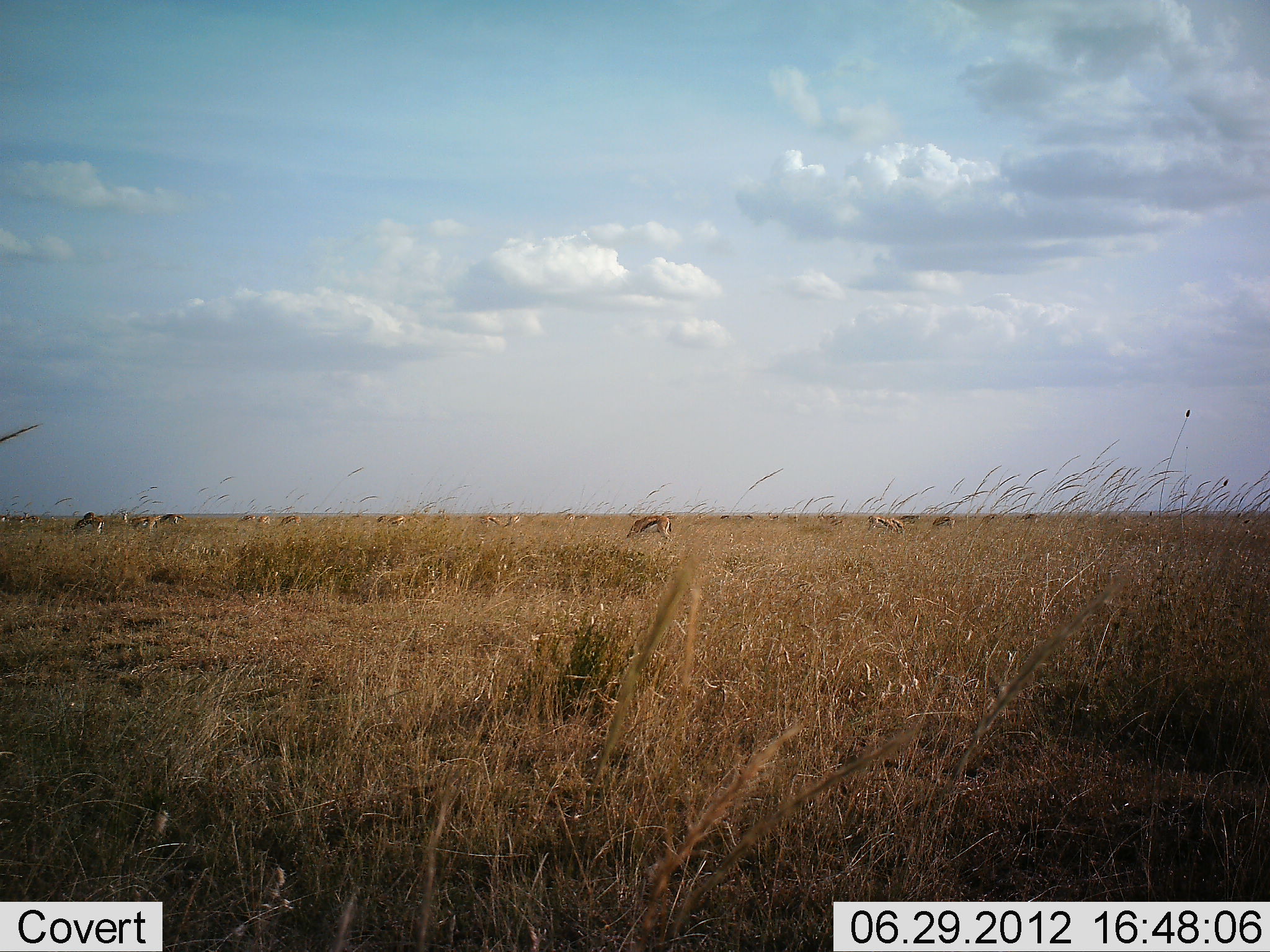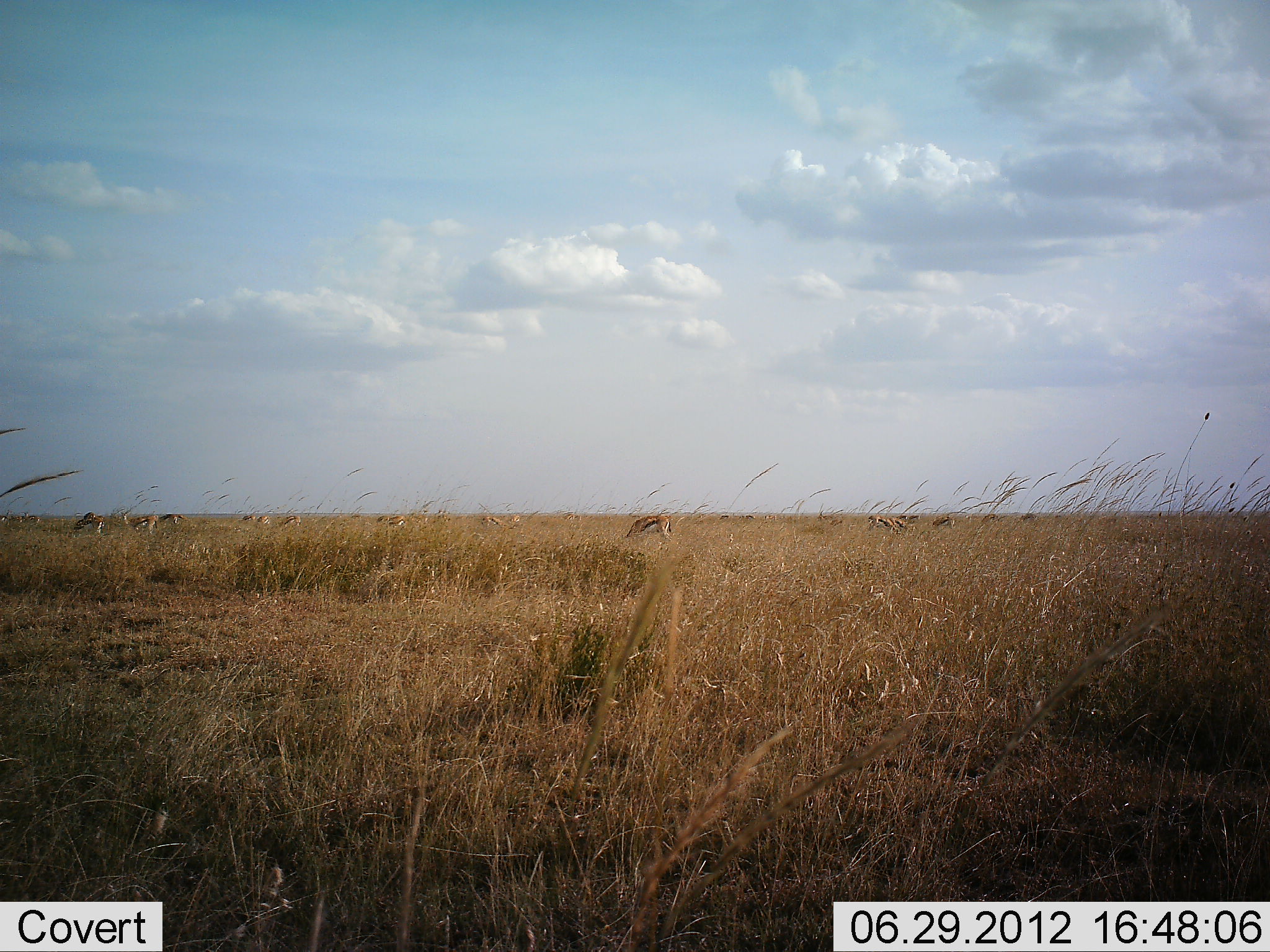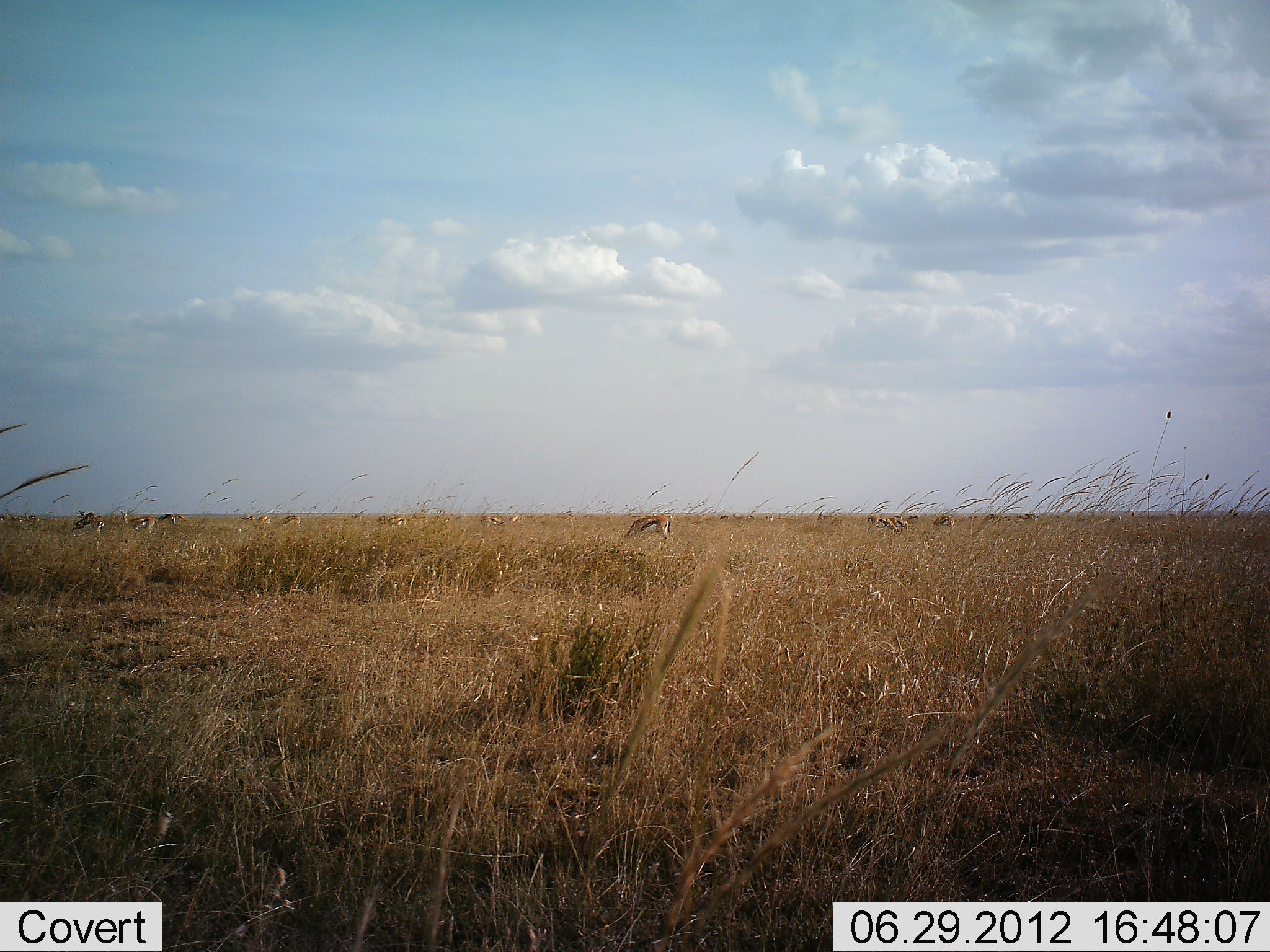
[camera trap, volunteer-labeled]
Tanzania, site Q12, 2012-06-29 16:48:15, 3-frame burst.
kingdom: Animalia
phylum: Chordata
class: Mammalia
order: Artiodactyla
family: Bovidae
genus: Eudorcas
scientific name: Eudorcas thomsonii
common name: thomson's gazelle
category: gazellethomsons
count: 11-50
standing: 27%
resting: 0%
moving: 9%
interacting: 0%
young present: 0%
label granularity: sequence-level